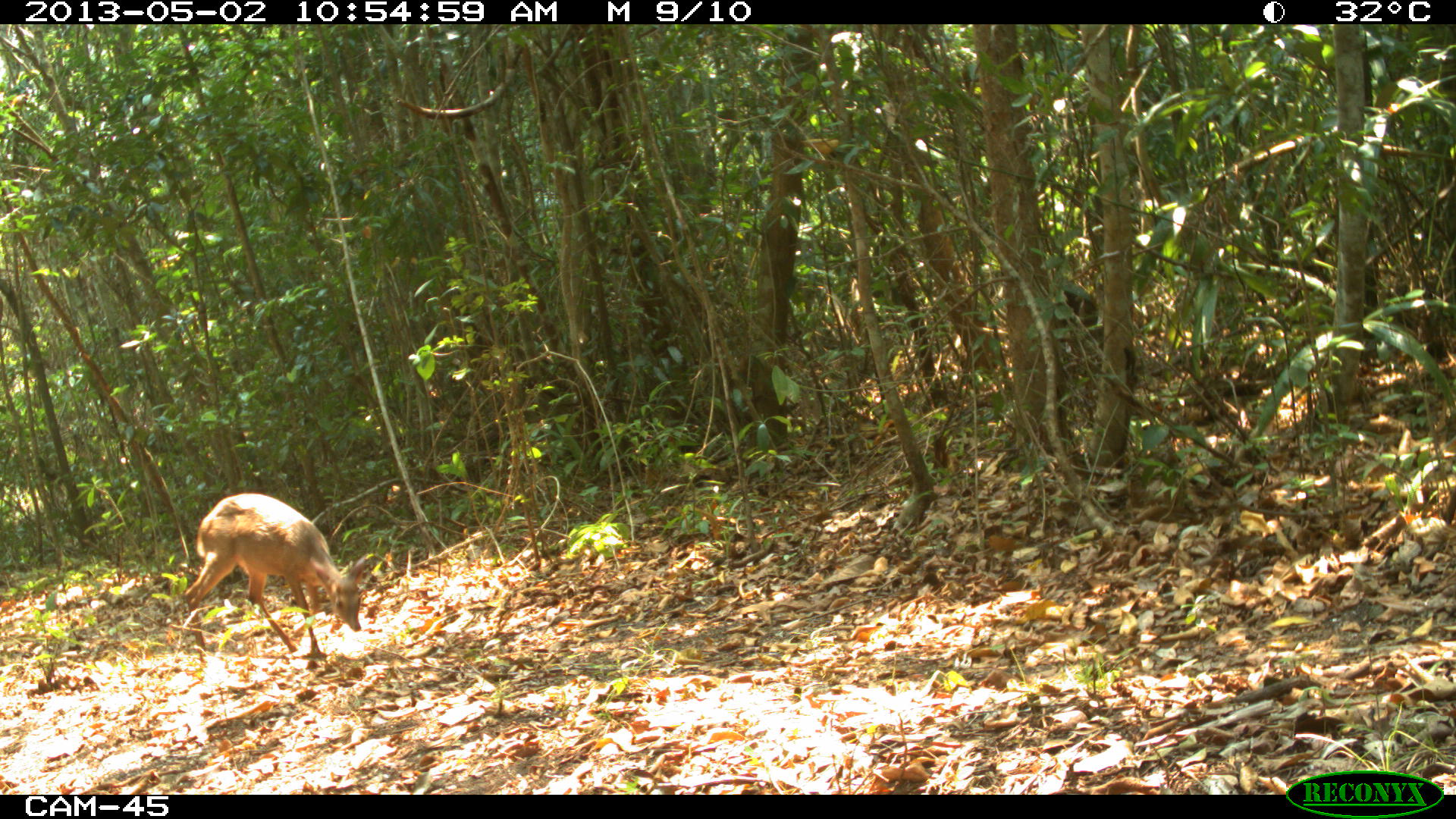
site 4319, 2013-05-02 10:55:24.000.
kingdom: Animalia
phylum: Chordata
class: Mammalia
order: Artiodactyla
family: Cervidae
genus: Odocoileus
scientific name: Odocoileus pandora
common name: yucatán brown brocket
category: mazama pandora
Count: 1.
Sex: male.